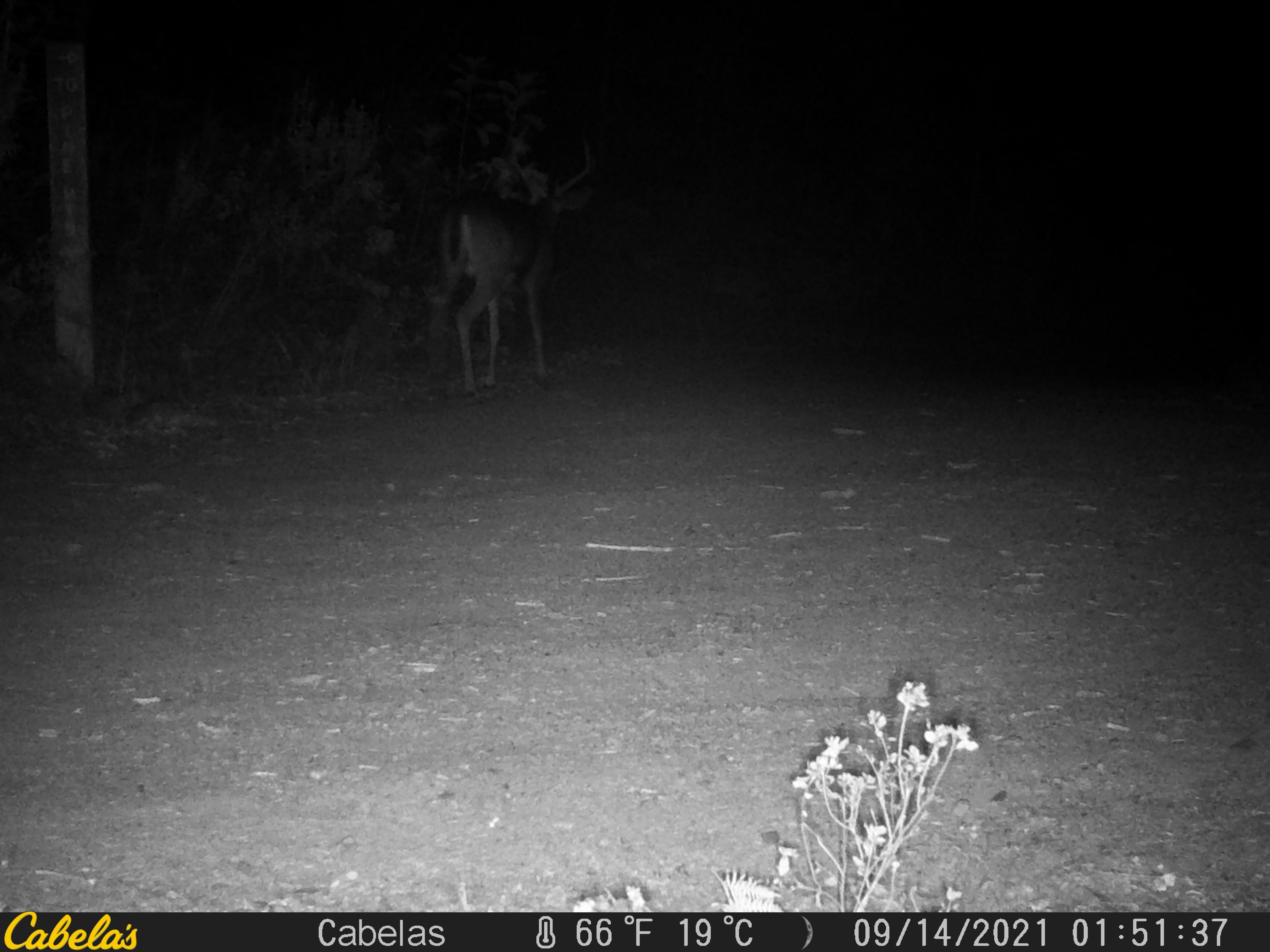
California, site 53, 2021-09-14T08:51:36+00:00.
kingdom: Animalia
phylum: Chordata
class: Mammalia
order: Artiodactyla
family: Cervidae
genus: Odocoileus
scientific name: Odocoileus hemionus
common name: mule deer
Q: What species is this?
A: Mule deer (Odocoileus hemionus).